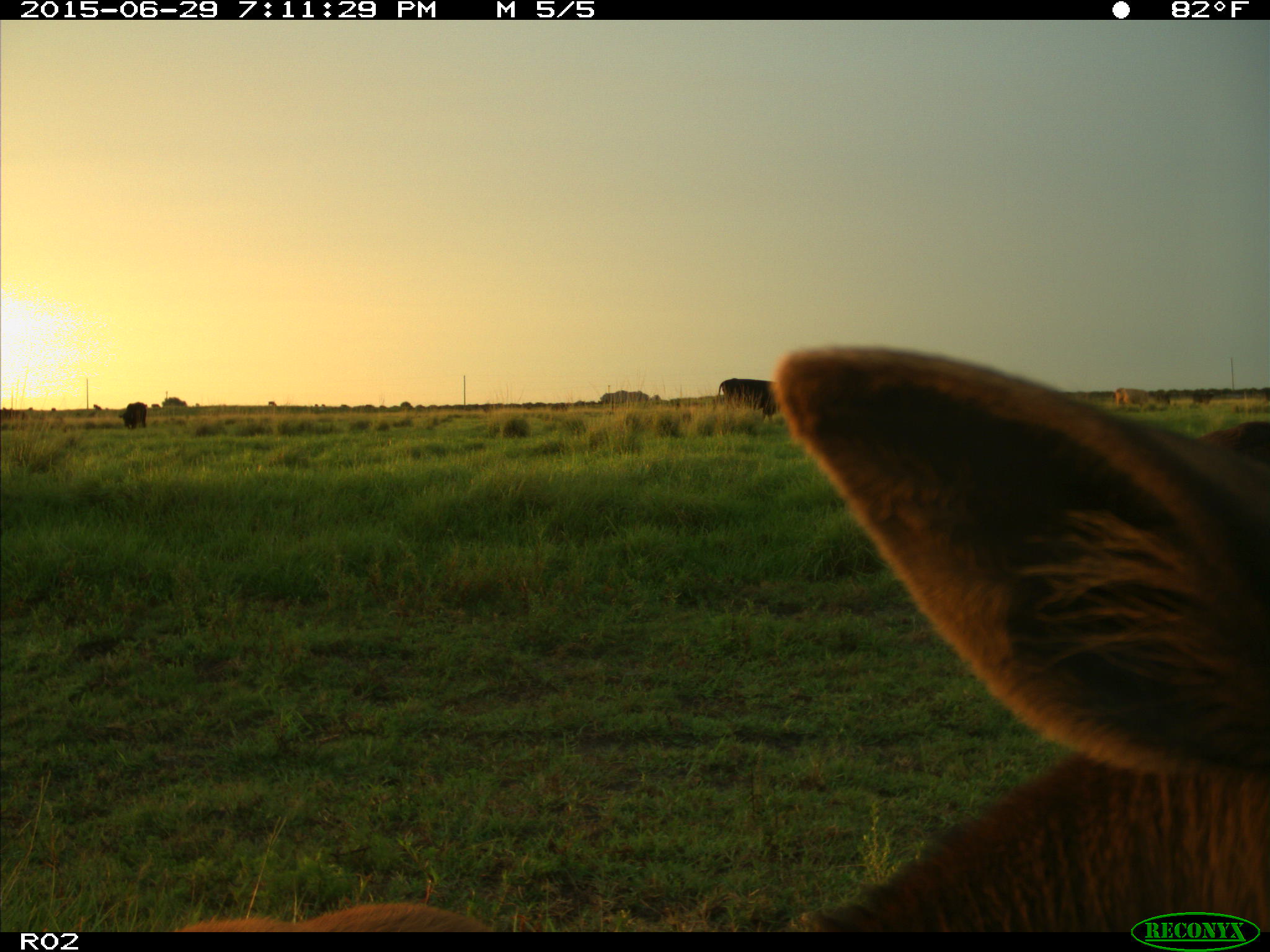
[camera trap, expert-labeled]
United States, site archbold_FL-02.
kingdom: Animalia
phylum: Chordata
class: Mammalia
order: Artiodactyla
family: Bovidae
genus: Bos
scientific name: Bos taurus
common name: domestic cow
Bos taurus (domestic cow).